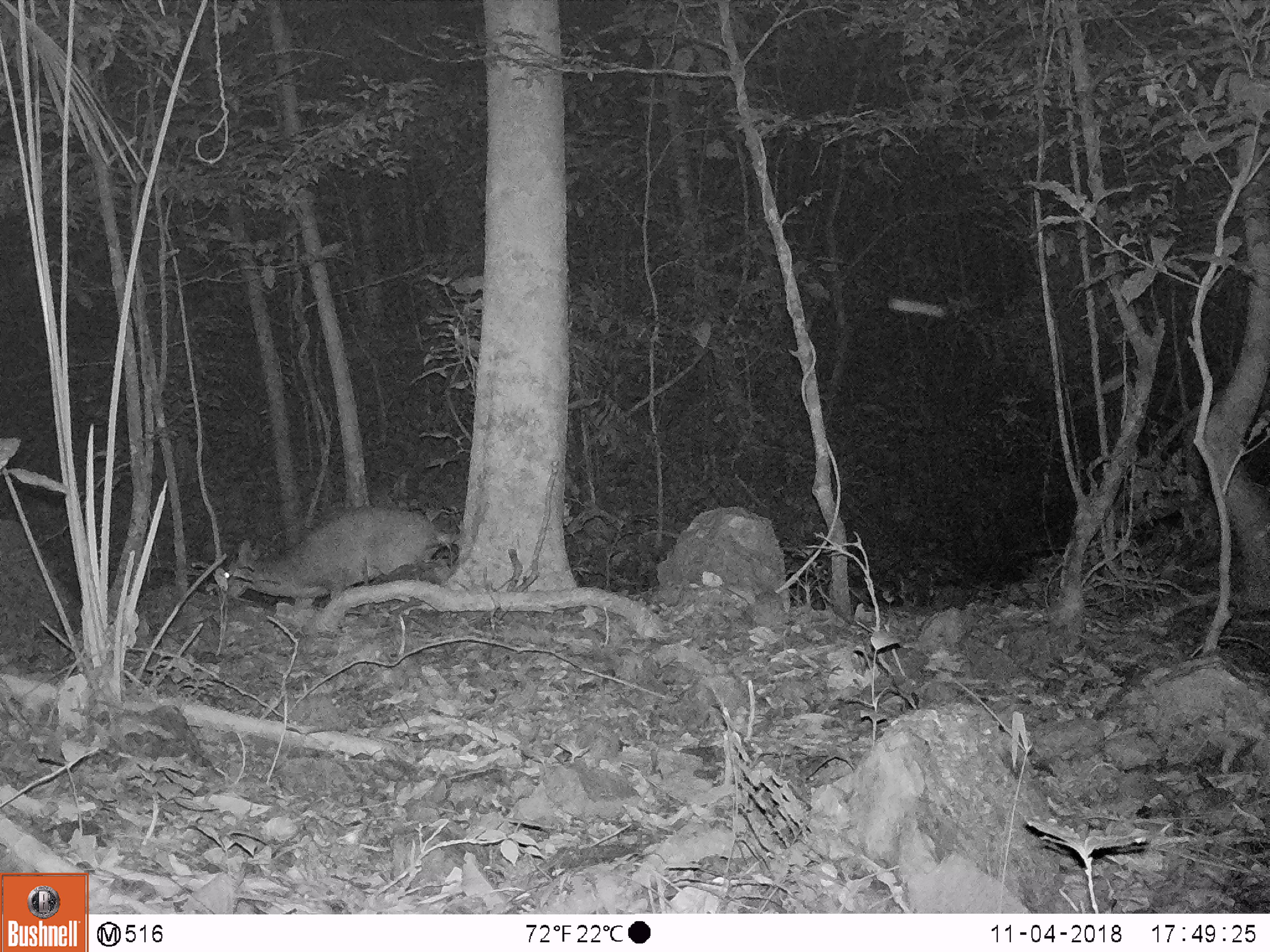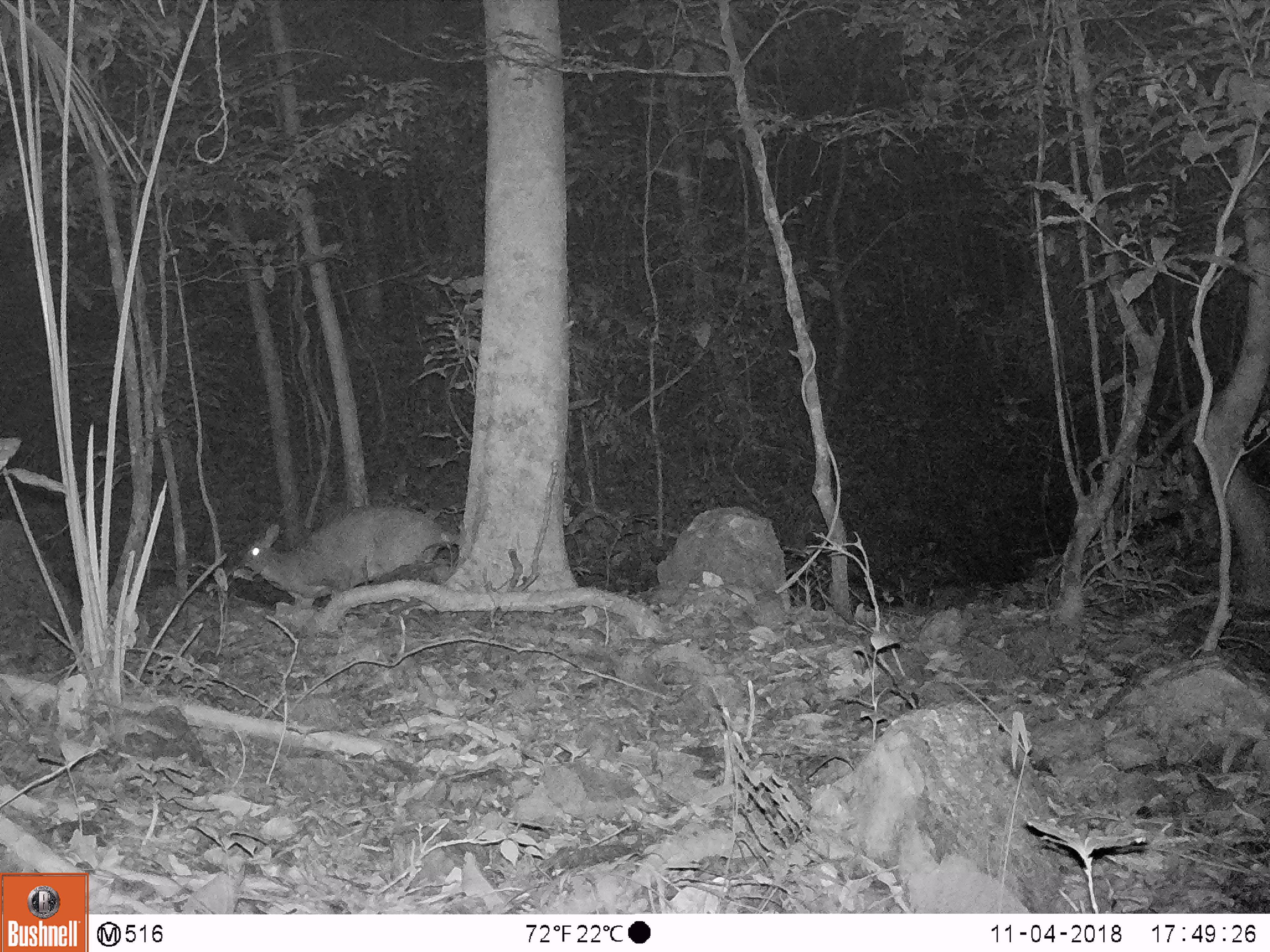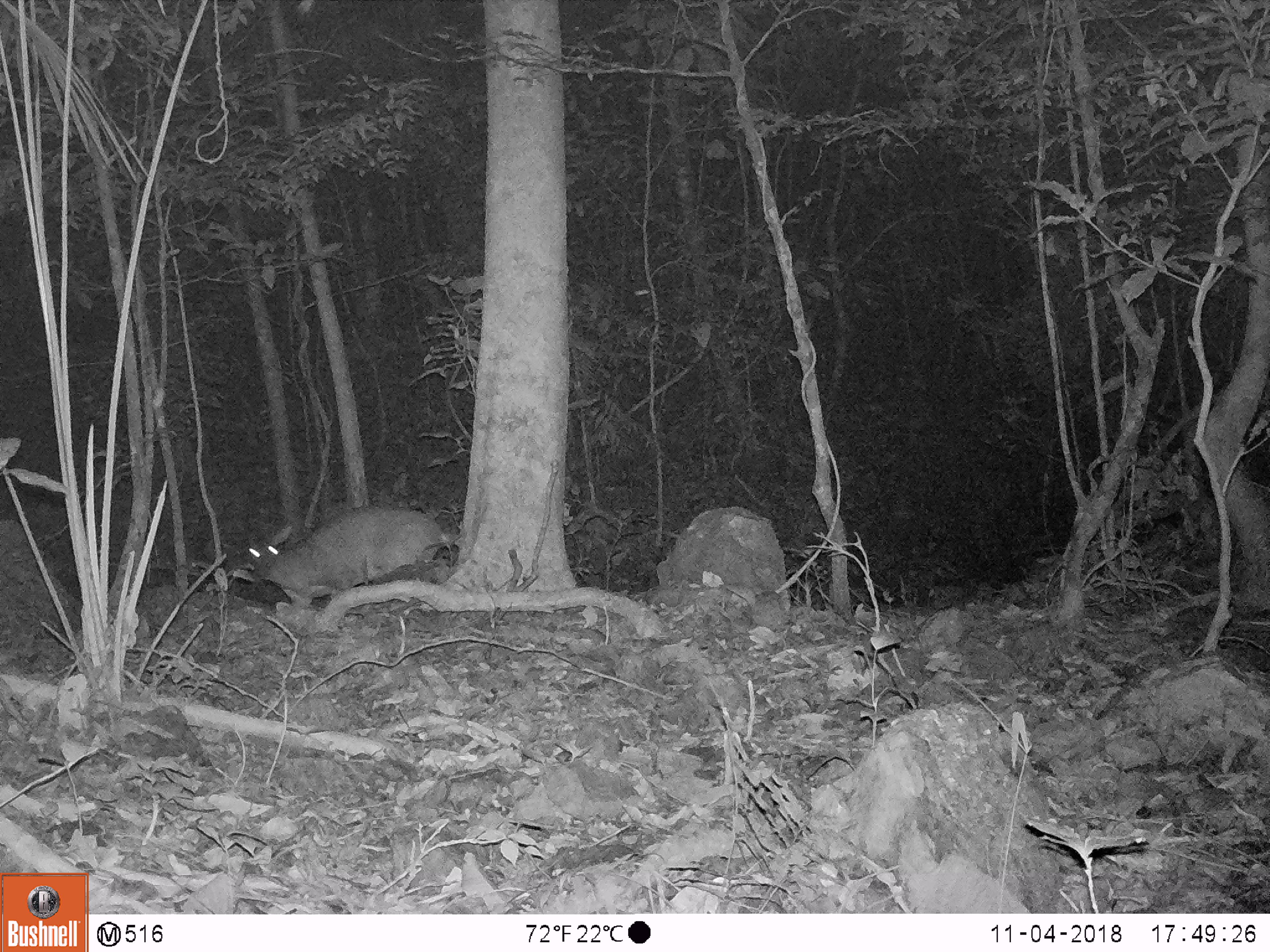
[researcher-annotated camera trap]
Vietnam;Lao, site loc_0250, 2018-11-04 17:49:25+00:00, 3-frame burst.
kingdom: Animalia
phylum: Chordata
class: Mammalia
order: Artiodactyla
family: Cervidae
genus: Muntiacus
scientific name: Muntiacus vuquangensis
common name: large-antlered muntjac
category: large antlered muntjac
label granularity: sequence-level